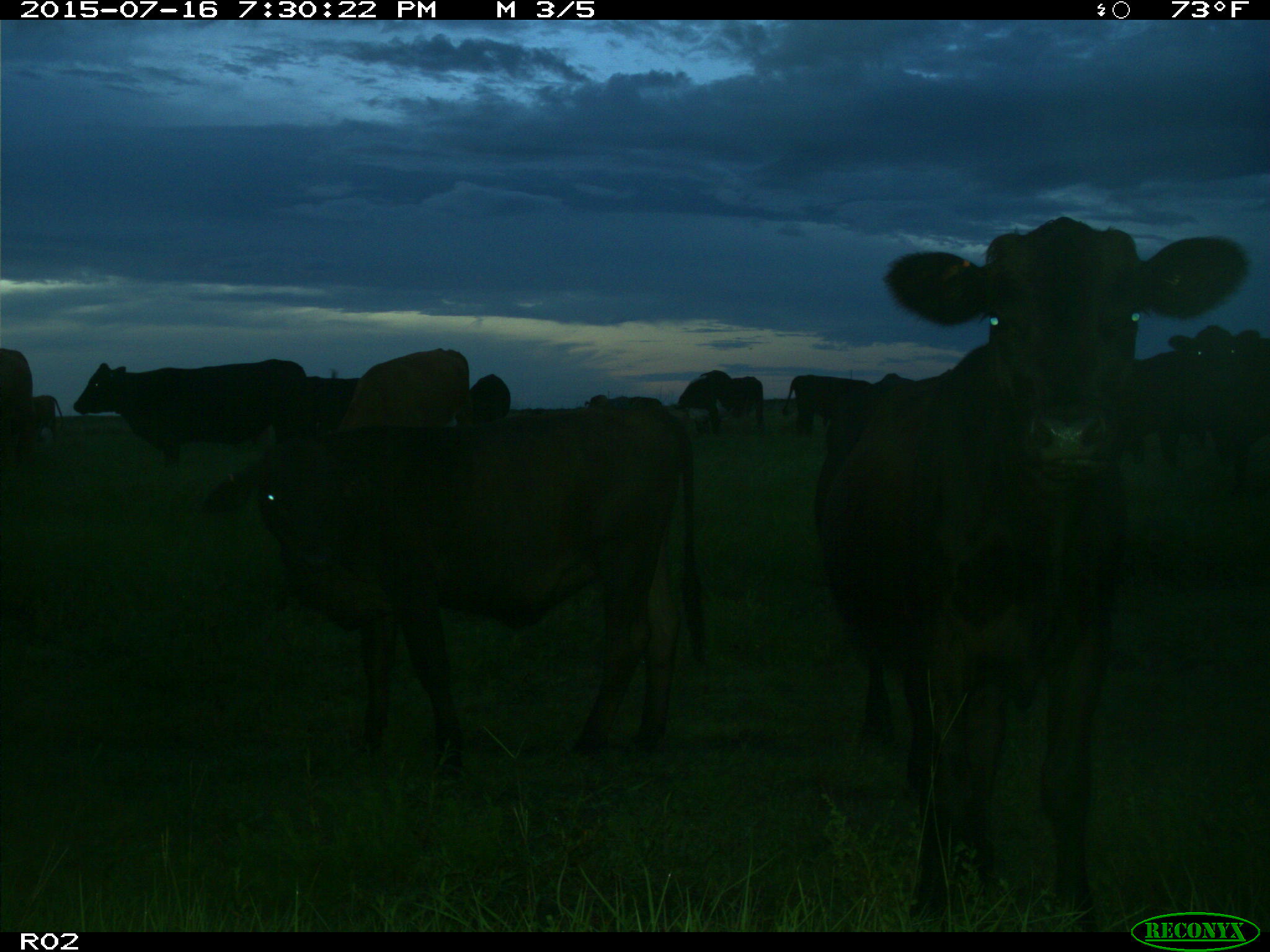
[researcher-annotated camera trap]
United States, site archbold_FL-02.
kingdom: Animalia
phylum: Chordata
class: Mammalia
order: Artiodactyla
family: Bovidae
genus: Bos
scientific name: Bos taurus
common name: domestic cow